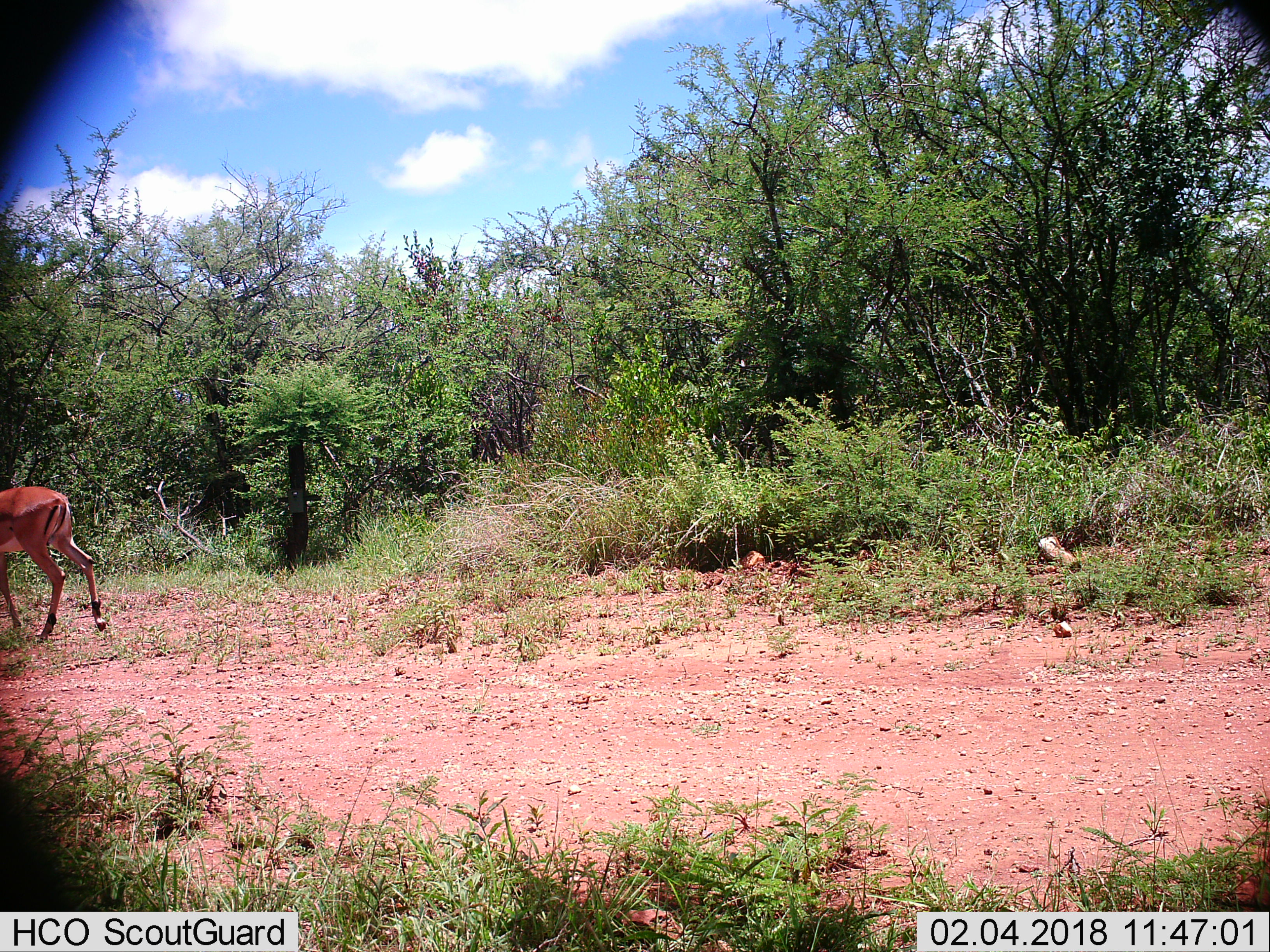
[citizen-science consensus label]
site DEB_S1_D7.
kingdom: Animalia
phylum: Chordata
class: Mammalia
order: Artiodactyla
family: Bovidae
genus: Aepyceros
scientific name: Aepyceros melampus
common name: impala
Impala (Aepyceros melampus), count 1. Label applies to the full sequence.